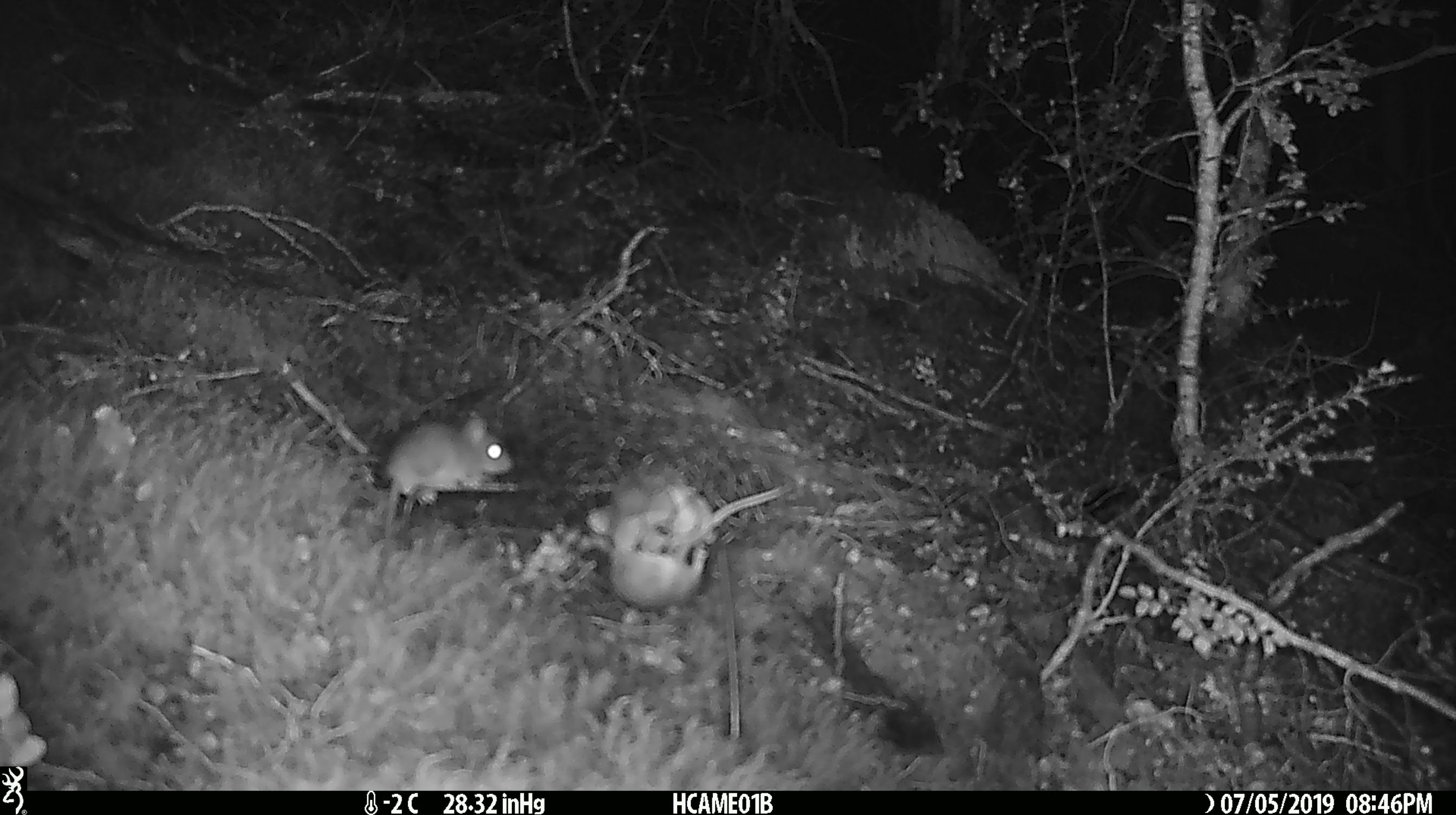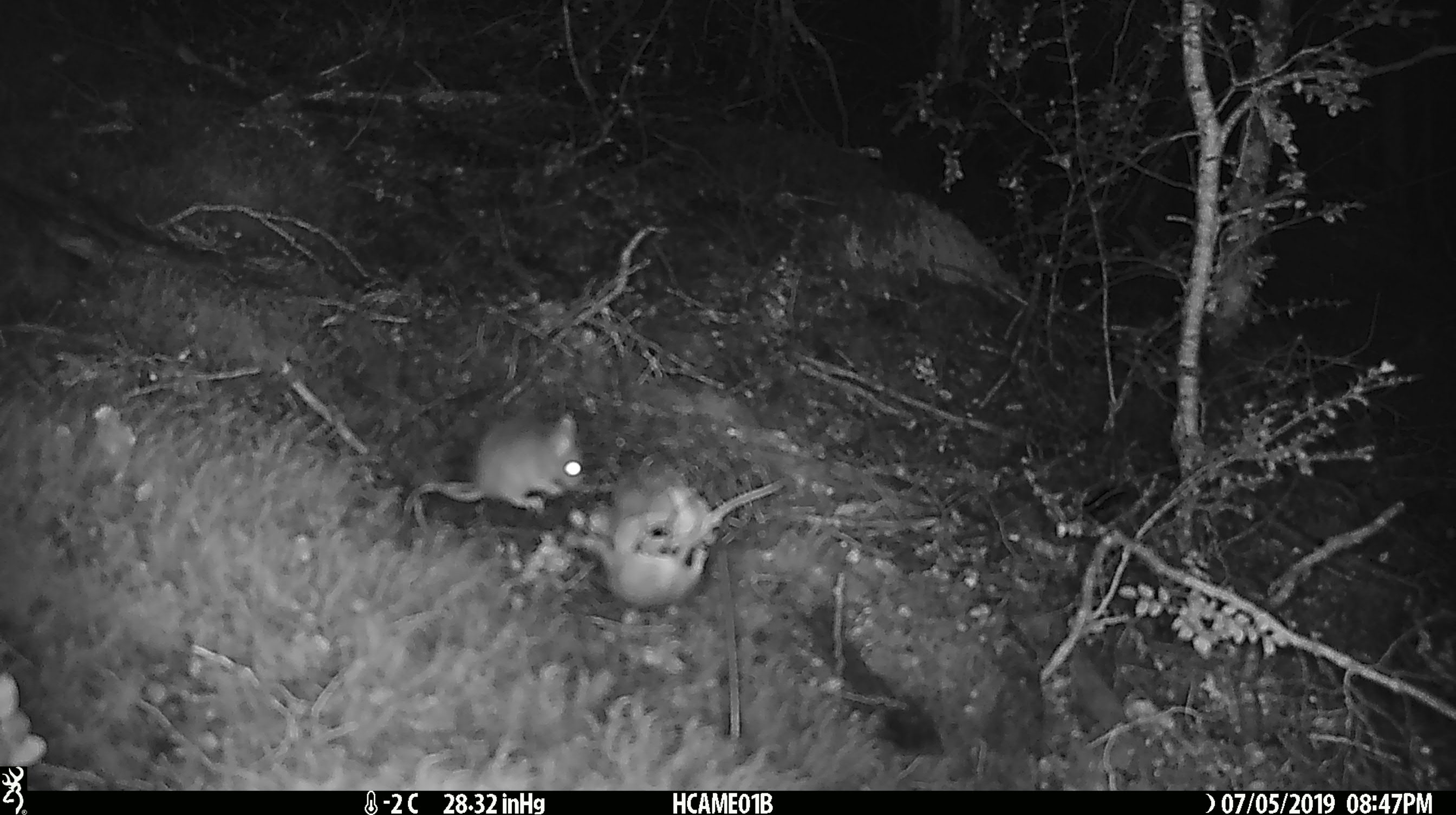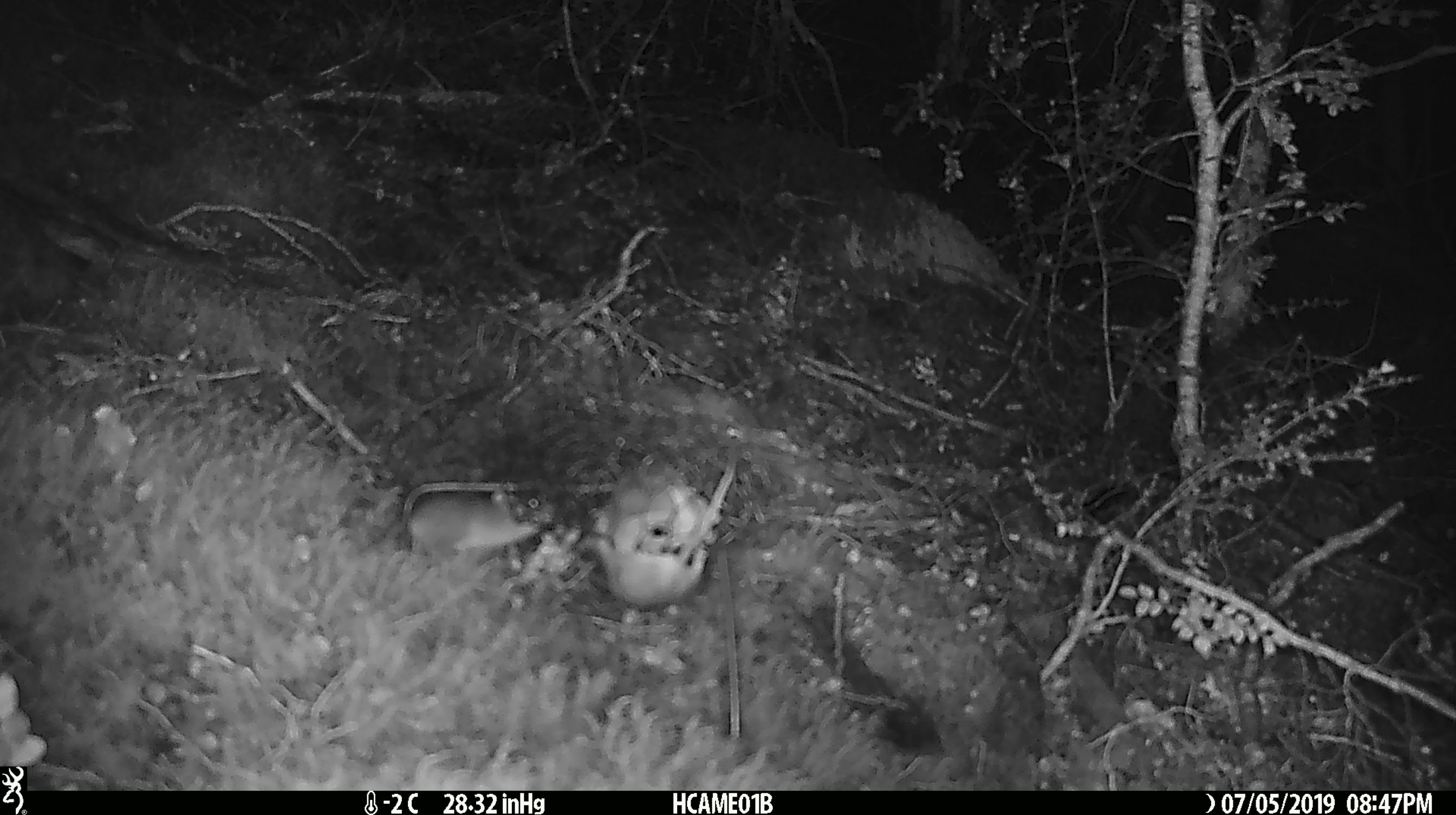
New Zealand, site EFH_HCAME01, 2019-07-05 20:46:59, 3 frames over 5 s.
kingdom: Animalia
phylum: Chordata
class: Mammalia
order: Rodentia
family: Muridae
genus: Mus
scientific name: Mus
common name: mouse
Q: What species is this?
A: Mouse (Mus).